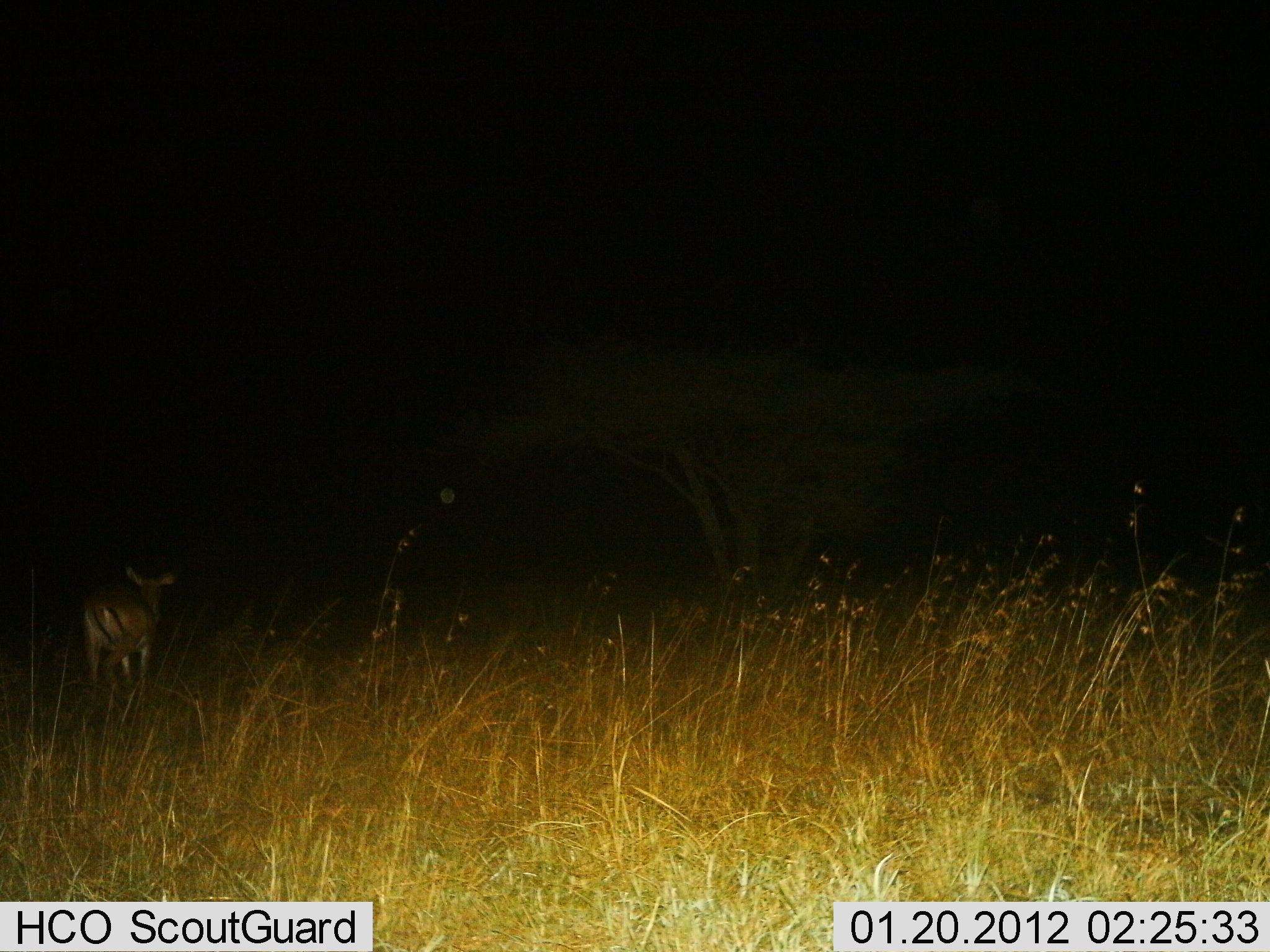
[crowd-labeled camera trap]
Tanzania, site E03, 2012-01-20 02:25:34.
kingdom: Animalia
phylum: Chordata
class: Mammalia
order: Artiodactyla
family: Bovidae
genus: Aepyceros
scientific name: Aepyceros melampus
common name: impala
Impala (Aepyceros melampus), count 1. Behavior (volunteer vote fractions): standing 75%, resting 0%, moving 25%, interacting 0%. Young present (vote fraction): 0%. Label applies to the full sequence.